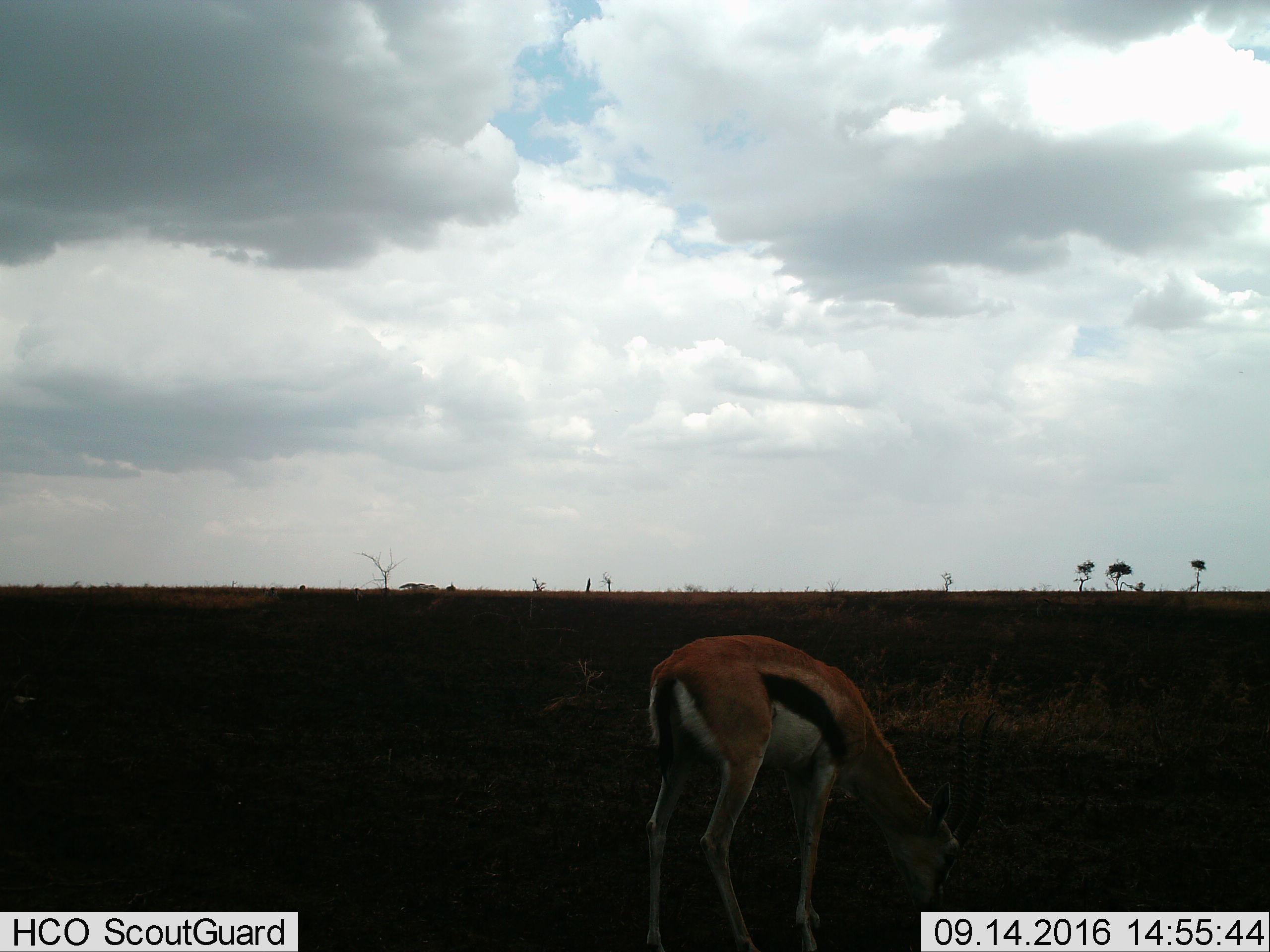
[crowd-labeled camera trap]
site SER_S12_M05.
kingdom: Animalia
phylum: Chordata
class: Mammalia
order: Artiodactyla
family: Bovidae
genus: Eudorcas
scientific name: Eudorcas thomsonii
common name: thomson's gazelle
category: gazellethomsons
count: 1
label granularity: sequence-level